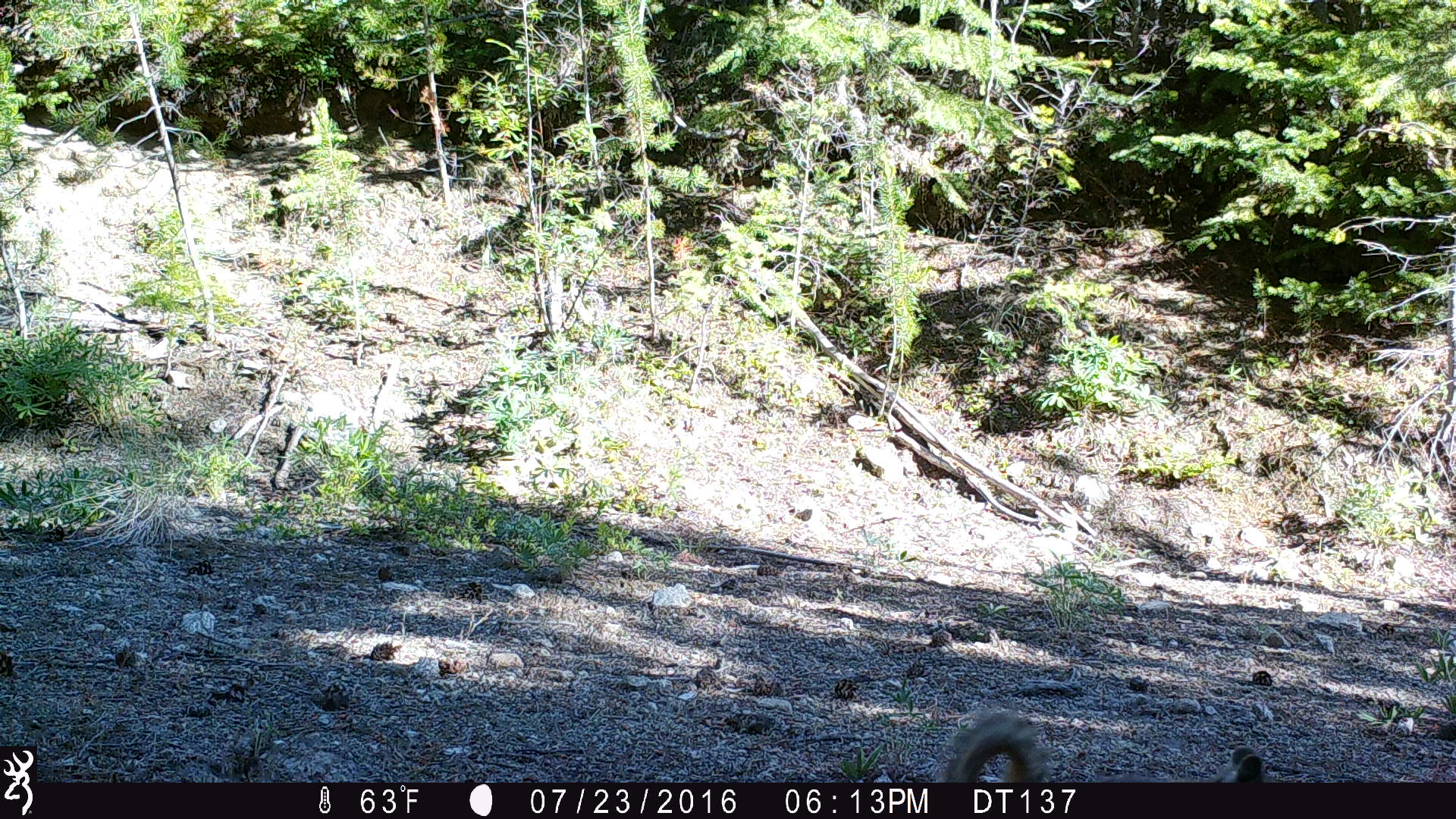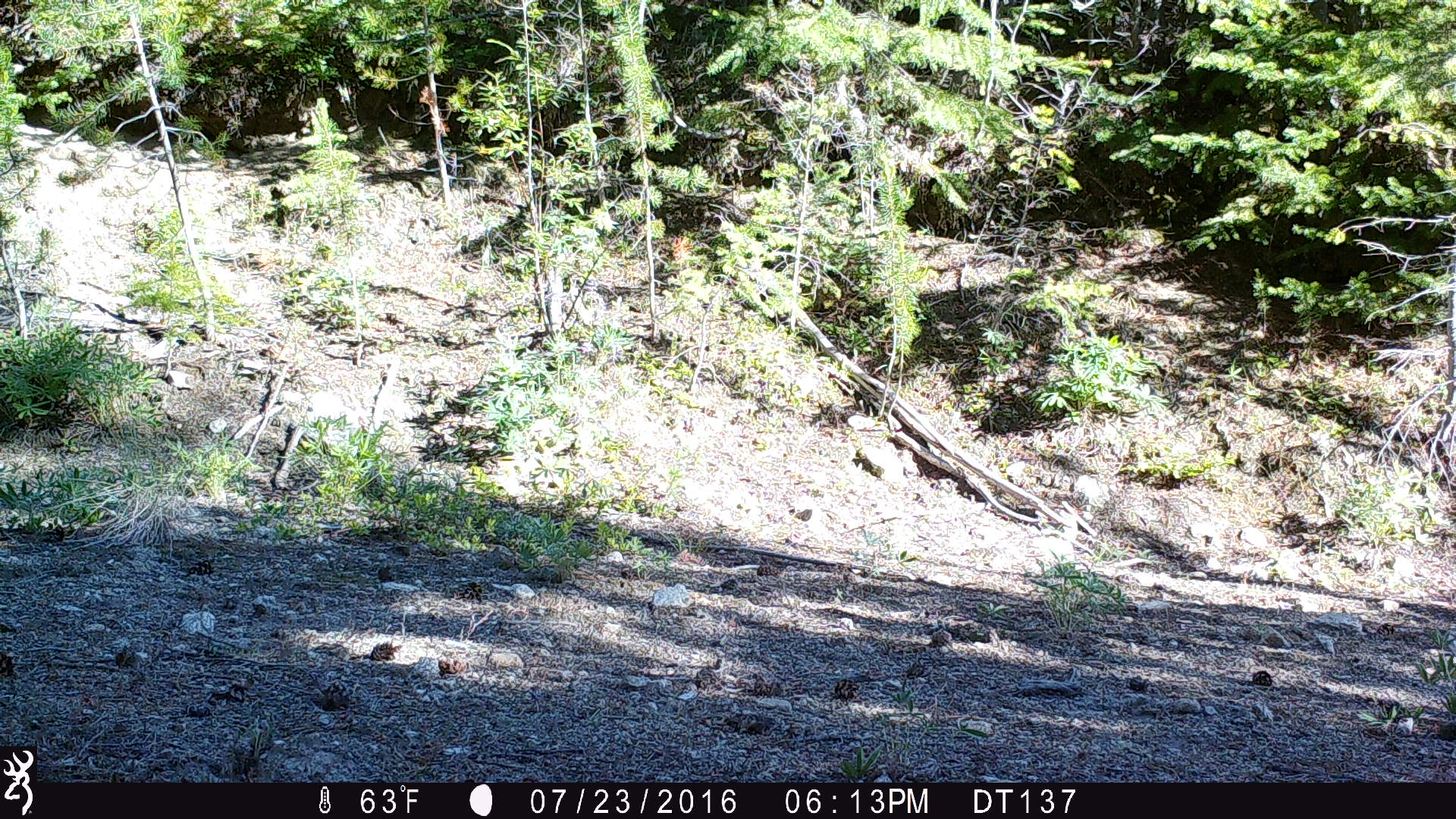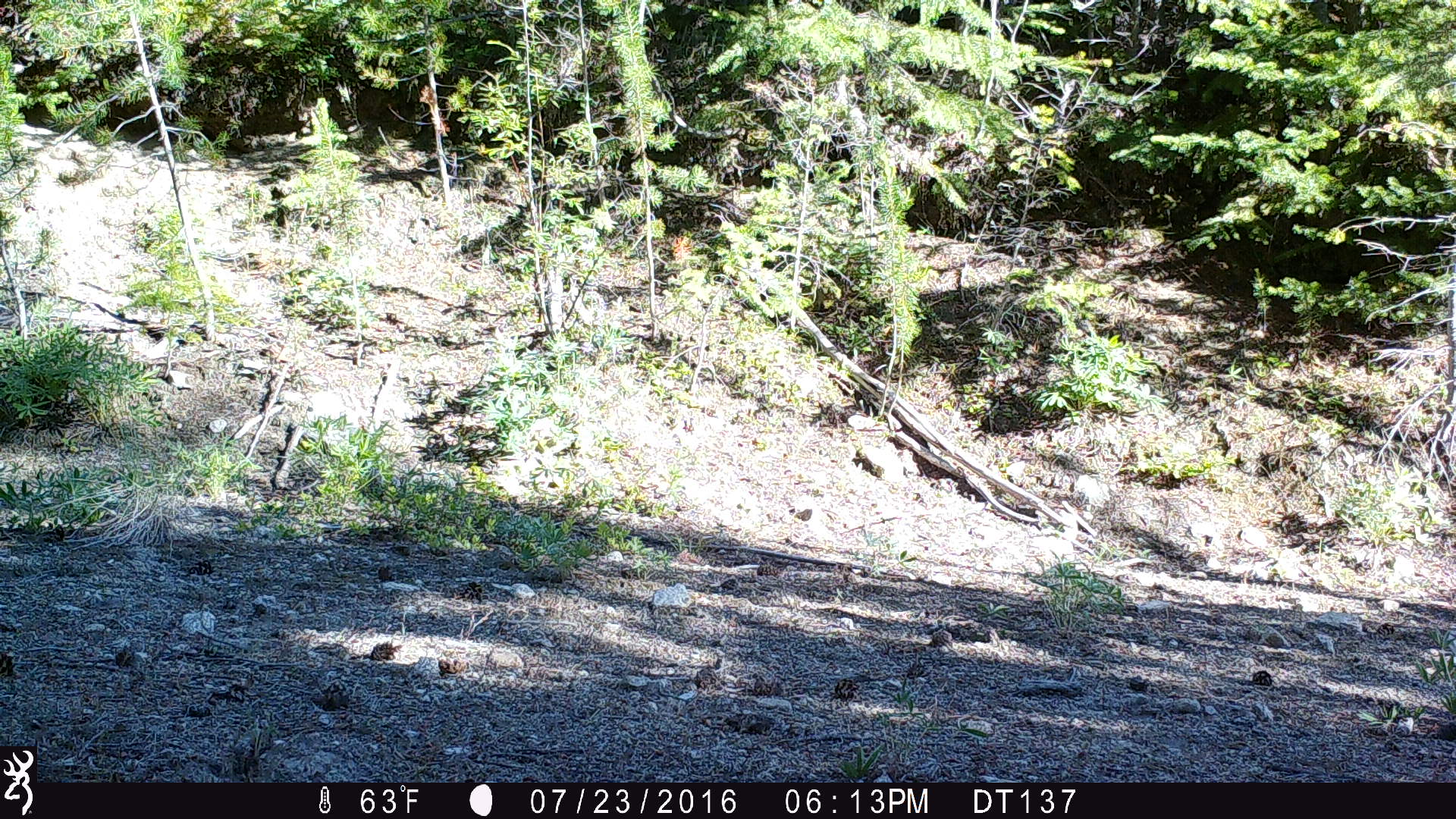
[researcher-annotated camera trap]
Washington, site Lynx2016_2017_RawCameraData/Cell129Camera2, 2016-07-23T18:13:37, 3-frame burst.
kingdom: Animalia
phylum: Chordata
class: Mammalia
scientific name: Mammalia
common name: small mammal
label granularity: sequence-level